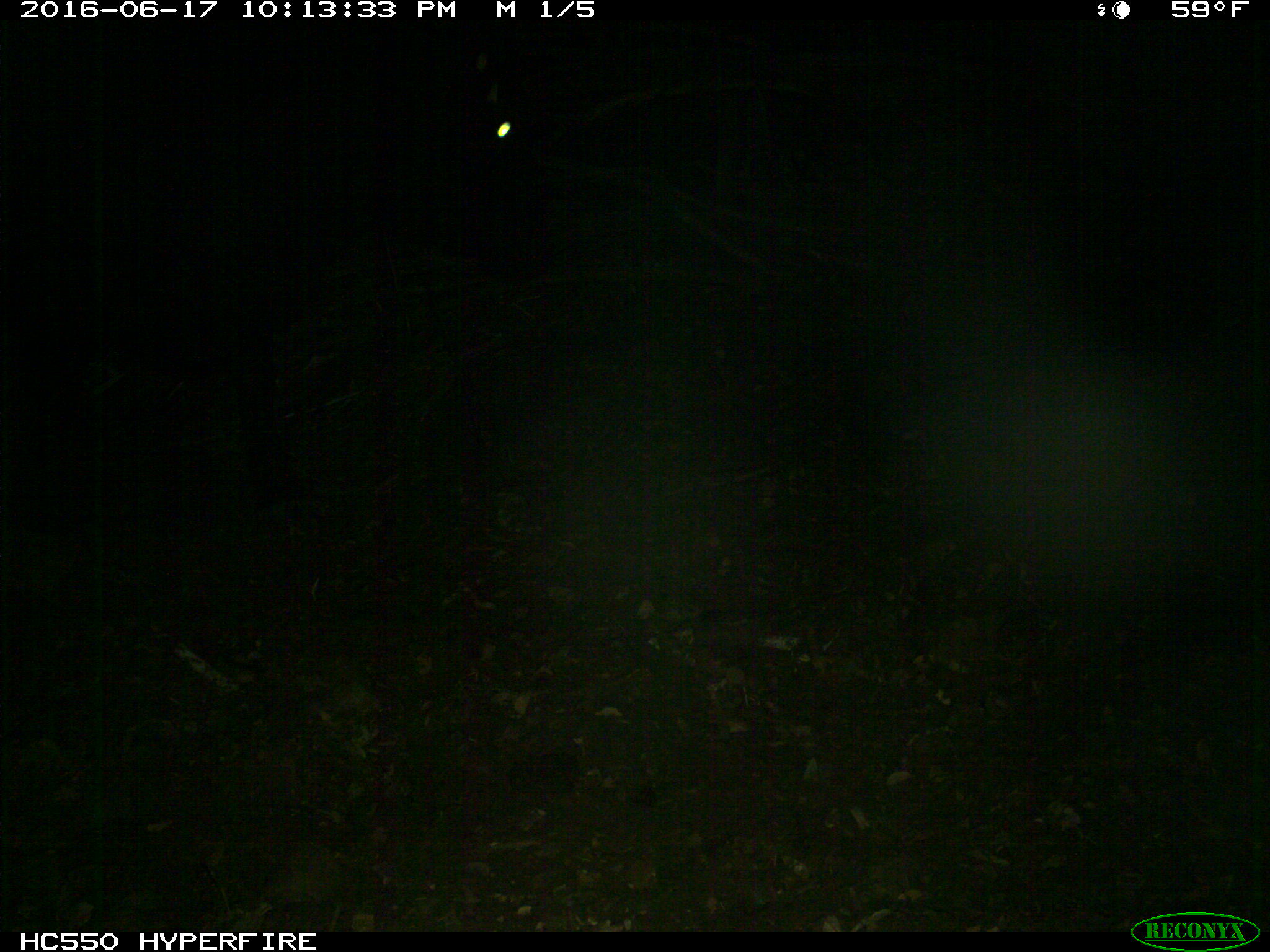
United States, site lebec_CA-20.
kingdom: Animalia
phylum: Chordata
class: Mammalia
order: Artiodactyla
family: Bovidae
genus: Bos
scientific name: Bos taurus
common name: domestic cow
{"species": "Bos taurus (domestic cow)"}